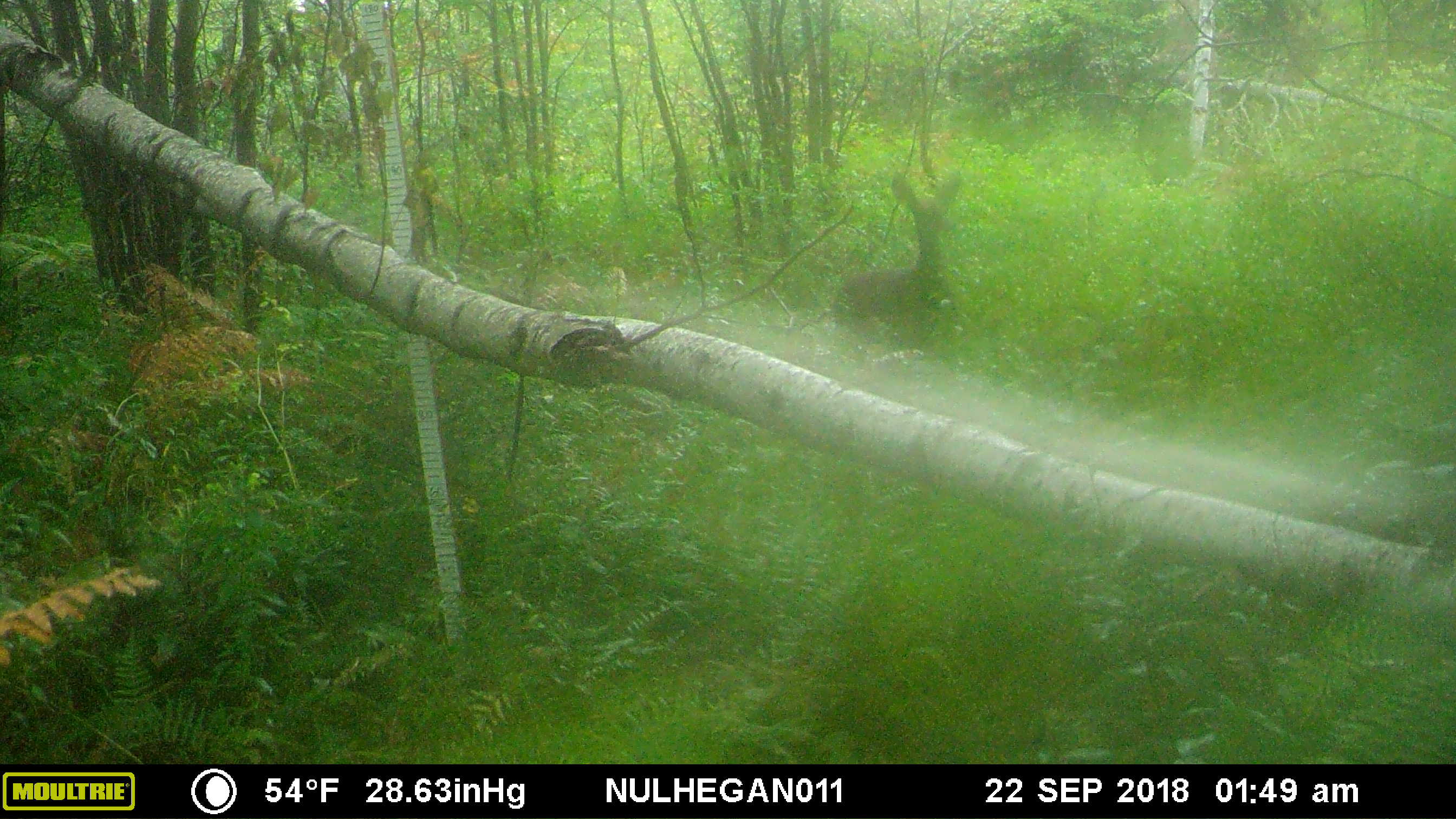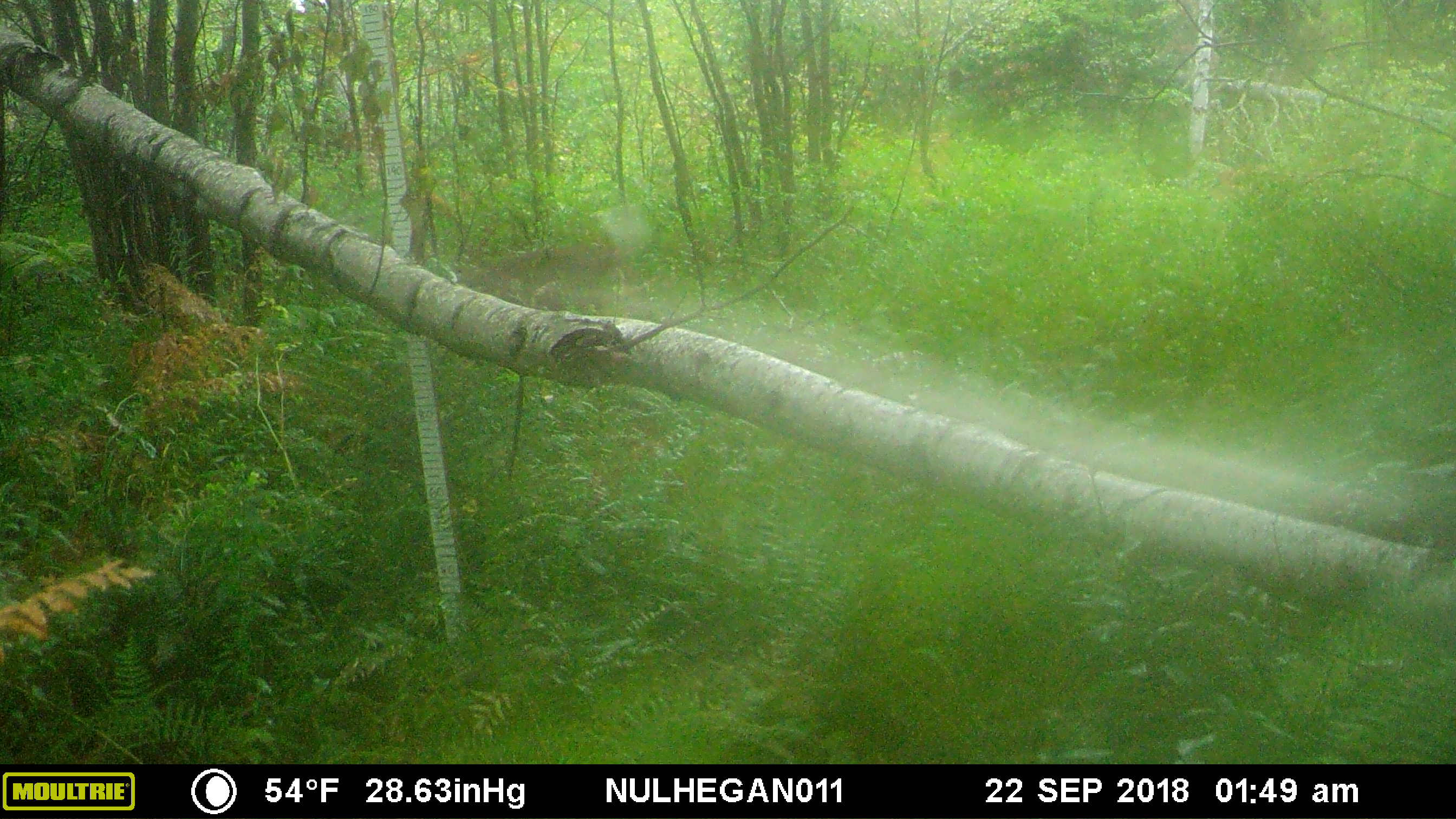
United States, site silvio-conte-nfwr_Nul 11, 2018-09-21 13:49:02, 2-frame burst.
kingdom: Animalia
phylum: Chordata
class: Mammalia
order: Artiodactyla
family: Cervidae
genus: Odocoileus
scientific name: Odocoileus virginianus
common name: white-tailed deer